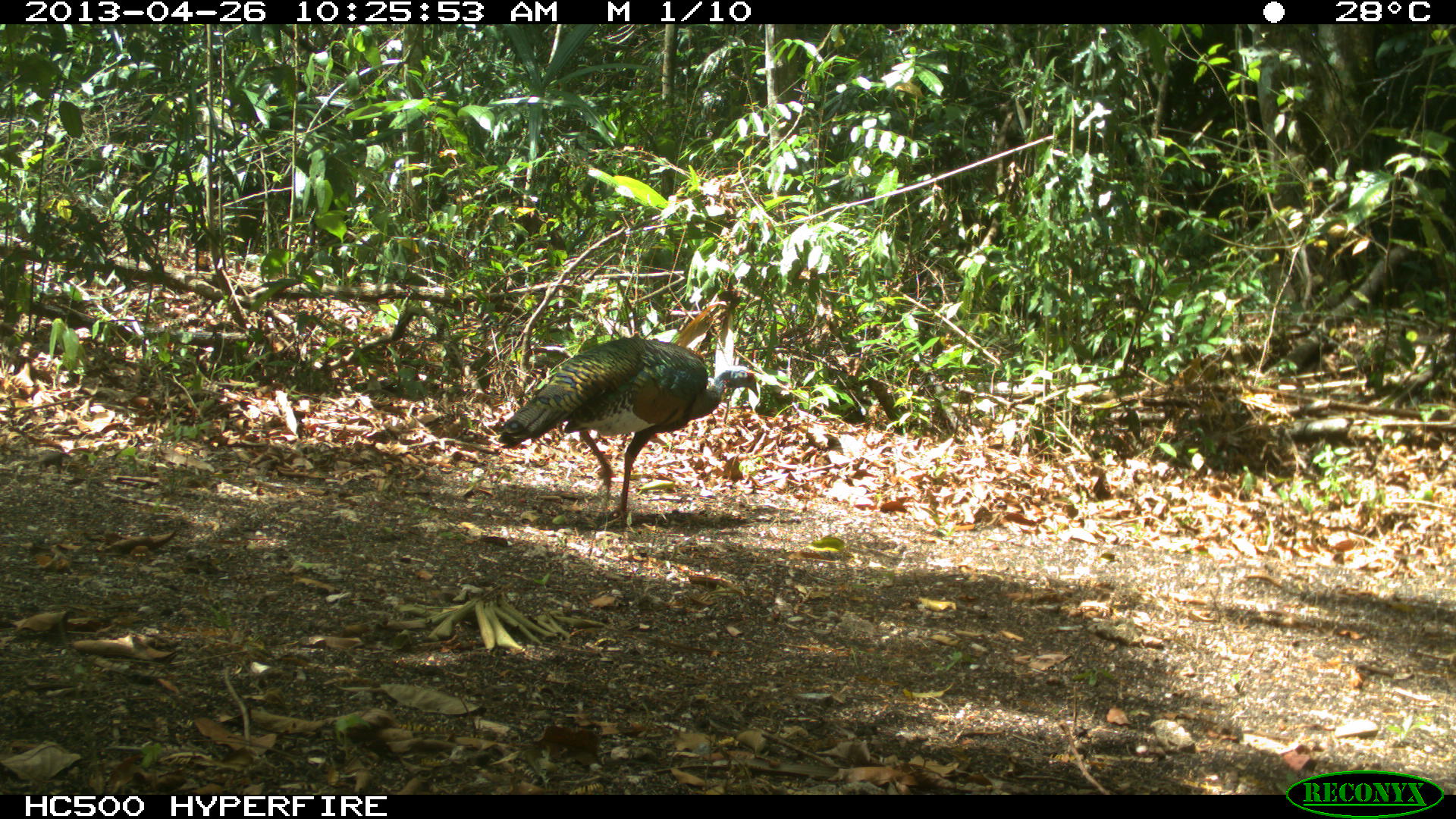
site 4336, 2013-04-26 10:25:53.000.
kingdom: Animalia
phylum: Chordata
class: Aves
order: Galliformes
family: Phasianidae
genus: Meleagris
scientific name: Meleagris ocellata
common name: ocellated turkey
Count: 1.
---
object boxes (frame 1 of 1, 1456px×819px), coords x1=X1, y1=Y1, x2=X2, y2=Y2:
meleagris ocellata: x1=497, y1=332, x2=759, y2=519